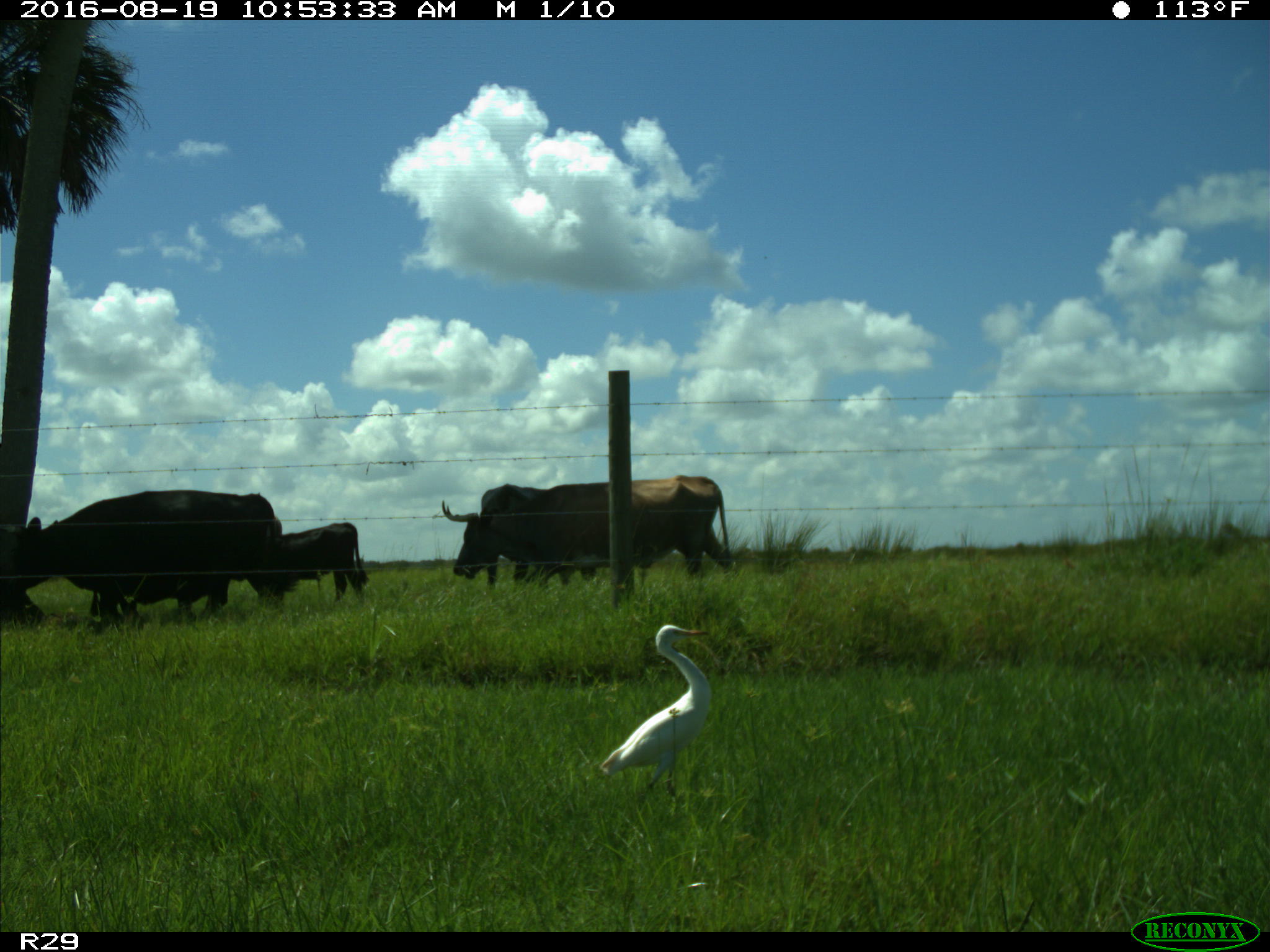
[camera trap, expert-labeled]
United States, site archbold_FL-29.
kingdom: Animalia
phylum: Chordata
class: Mammalia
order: Artiodactyla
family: Bovidae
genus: Bos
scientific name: Bos taurus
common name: domestic cow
Bos taurus (domestic cow).